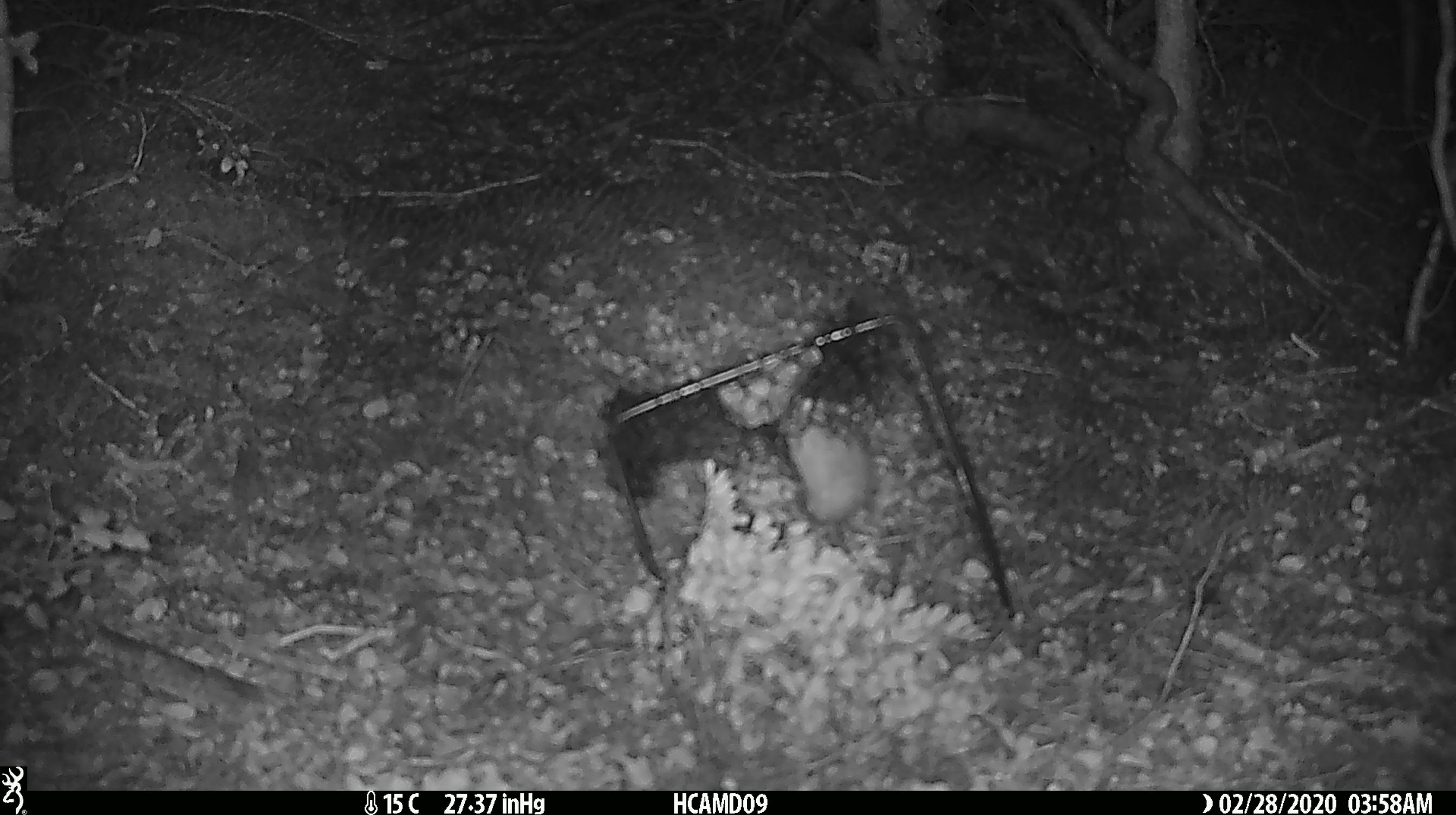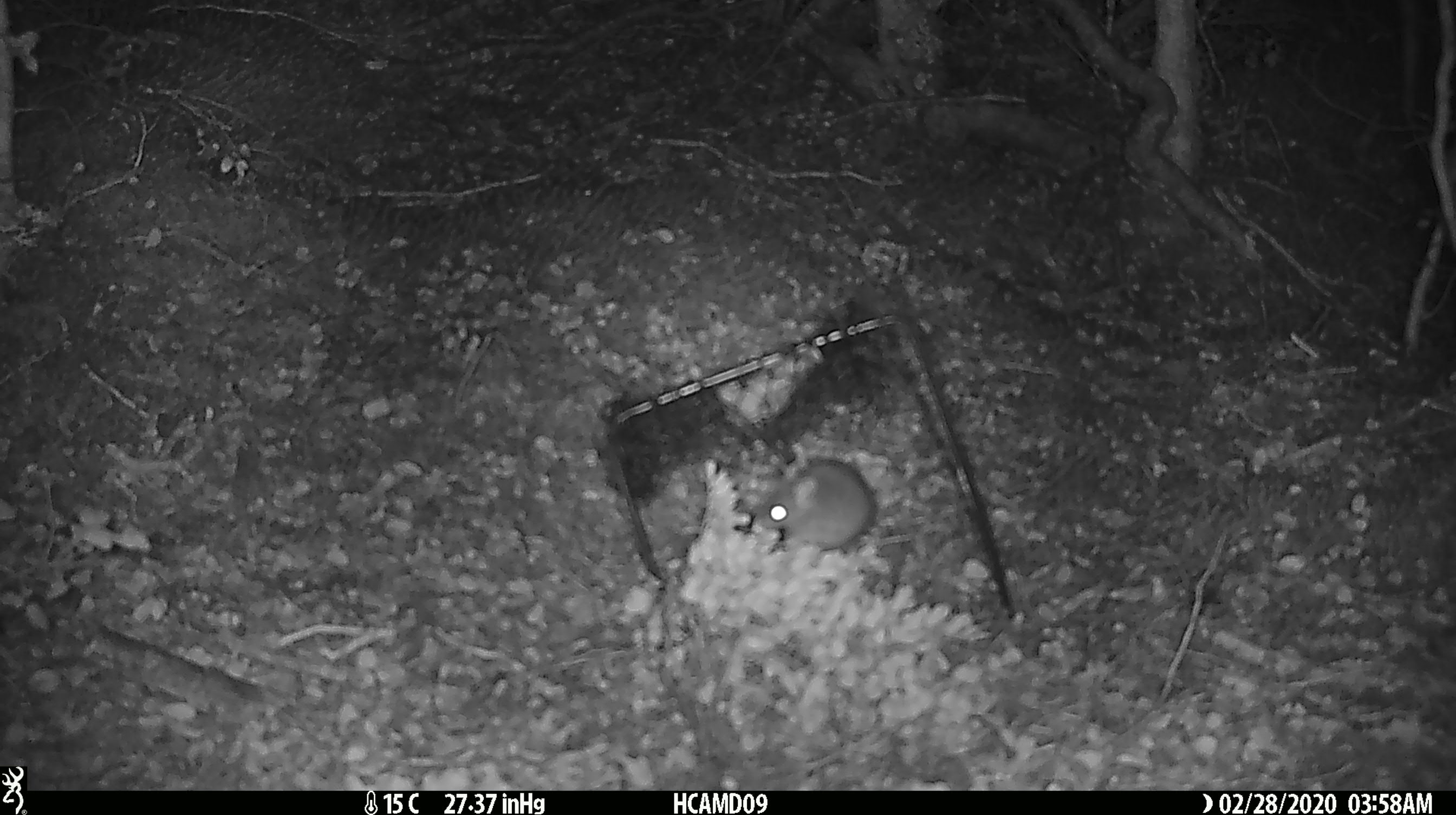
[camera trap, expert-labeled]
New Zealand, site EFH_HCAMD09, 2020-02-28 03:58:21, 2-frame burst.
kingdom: Animalia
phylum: Chordata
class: Mammalia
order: Rodentia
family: Muridae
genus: Mus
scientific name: Mus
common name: mouse